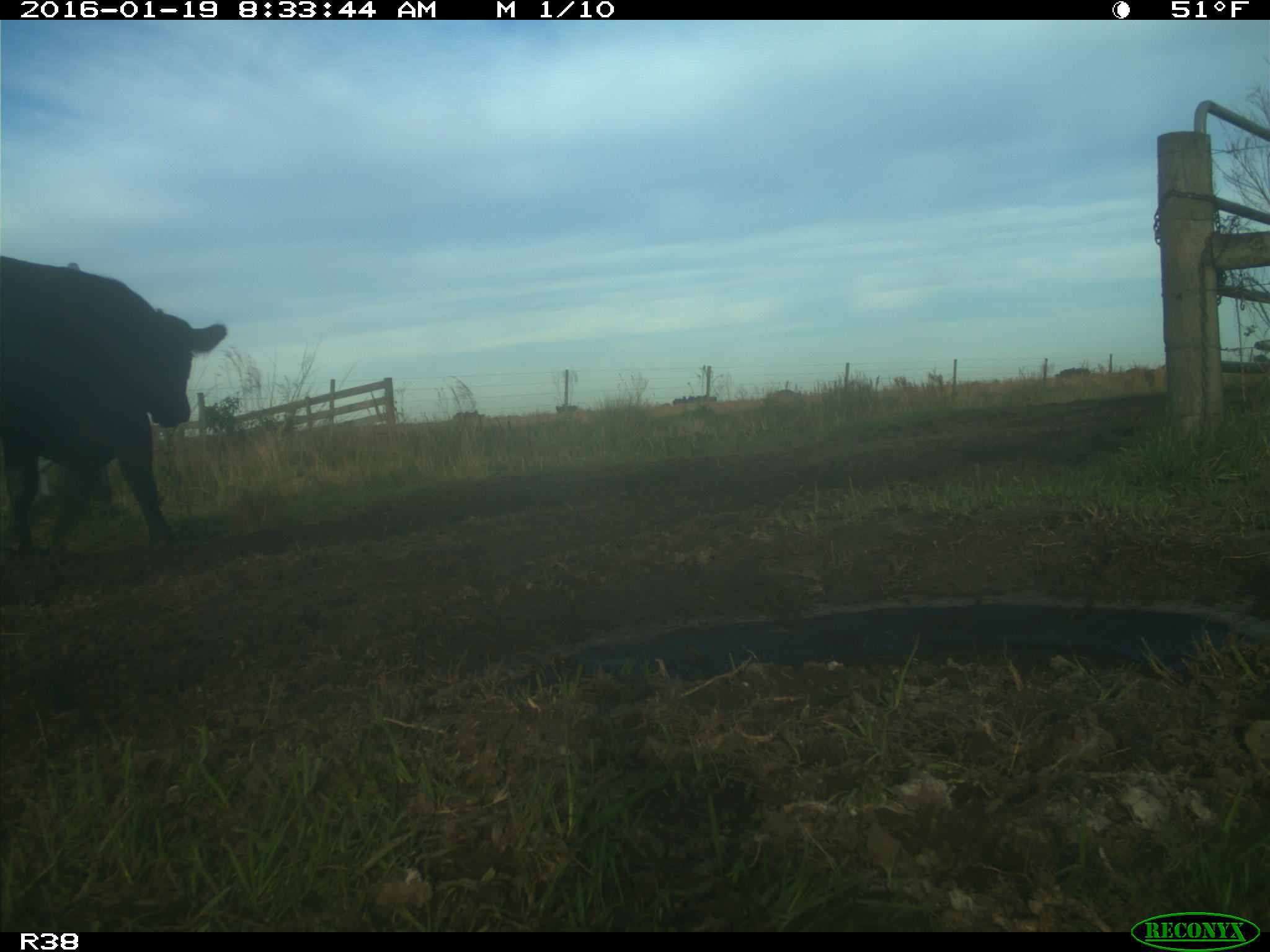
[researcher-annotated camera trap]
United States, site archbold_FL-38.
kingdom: Animalia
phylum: Chordata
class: Mammalia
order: Artiodactyla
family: Bovidae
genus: Bos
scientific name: Bos taurus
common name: domestic cow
Bos taurus (domestic cow).